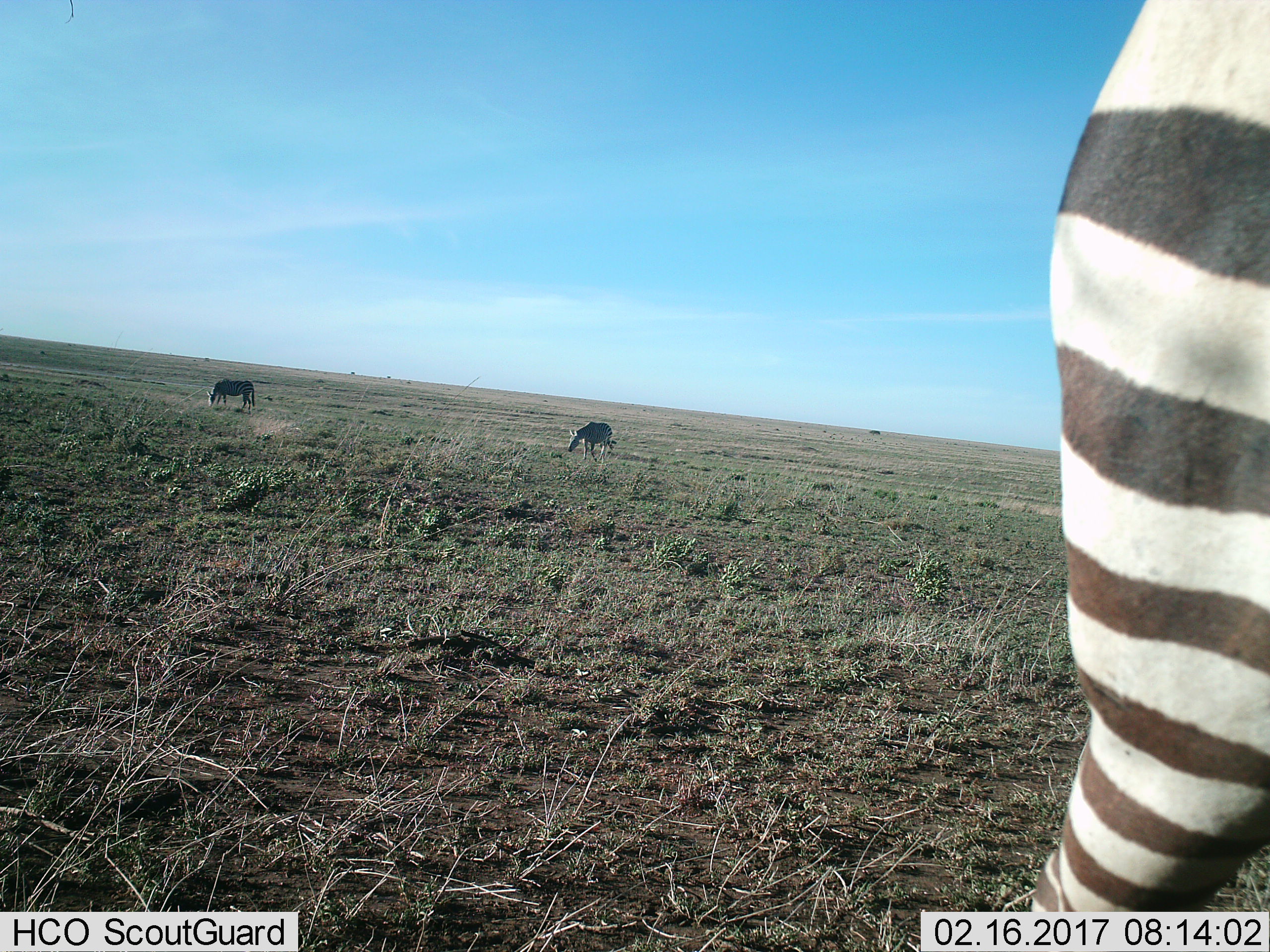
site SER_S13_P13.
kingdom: Animalia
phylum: Chordata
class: Mammalia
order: Perissodactyla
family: Equidae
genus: Equus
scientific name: Equus quagga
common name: plains zebra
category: zebraplains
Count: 3.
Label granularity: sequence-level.